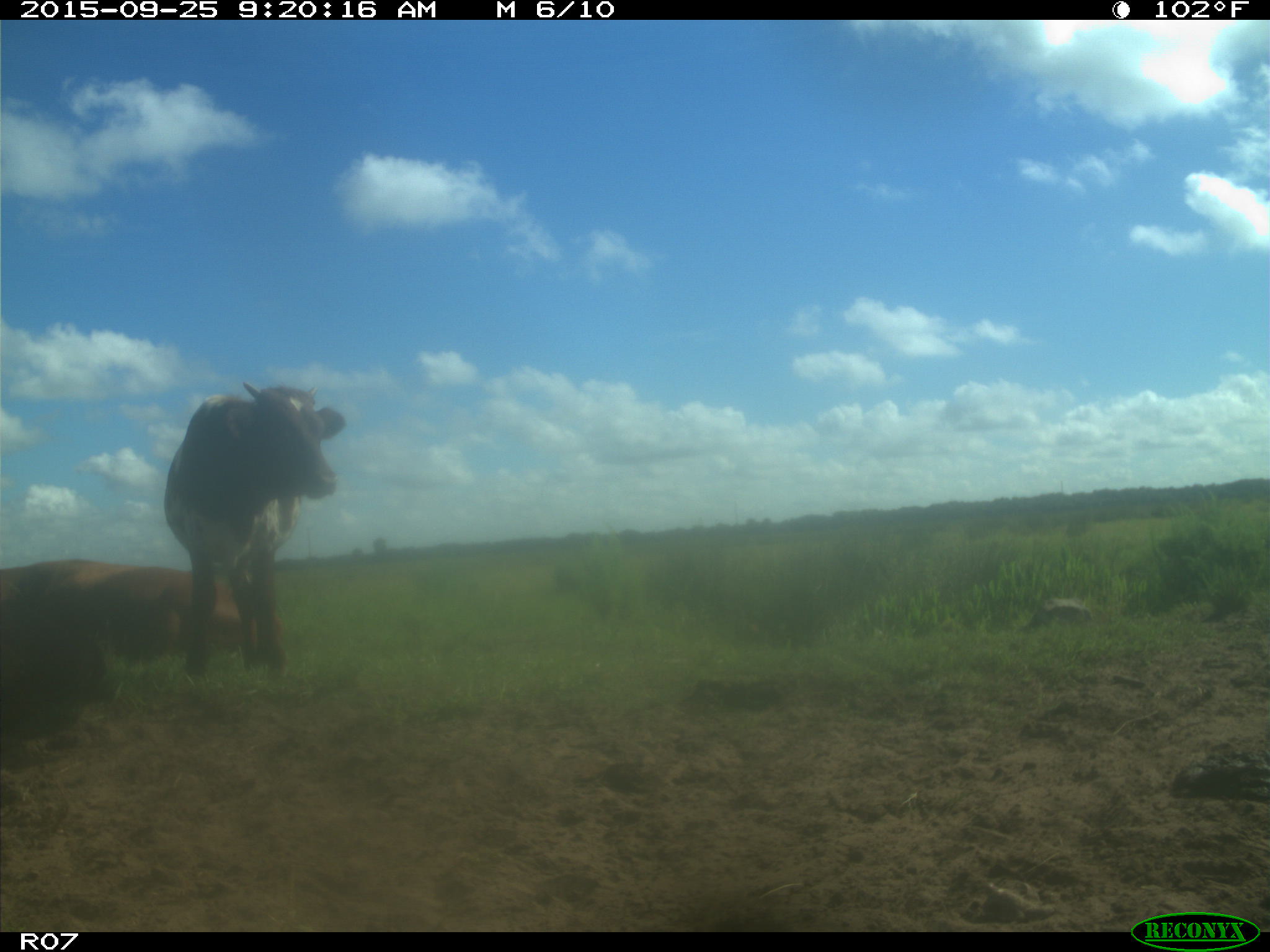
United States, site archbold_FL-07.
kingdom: Animalia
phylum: Chordata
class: Mammalia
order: Artiodactyla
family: Bovidae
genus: Bos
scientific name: Bos taurus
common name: domestic cow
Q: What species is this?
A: Bos taurus (domestic cow).